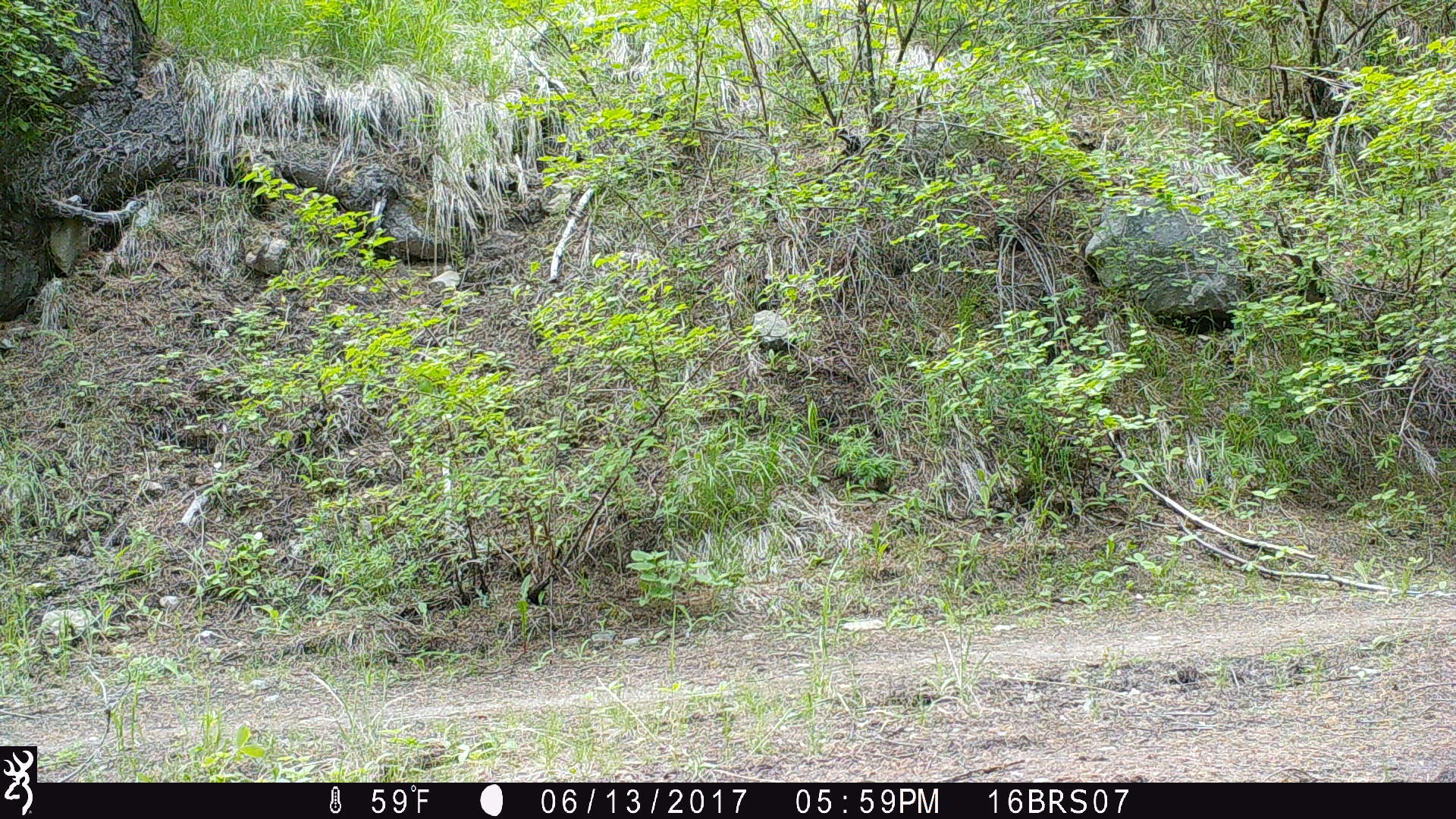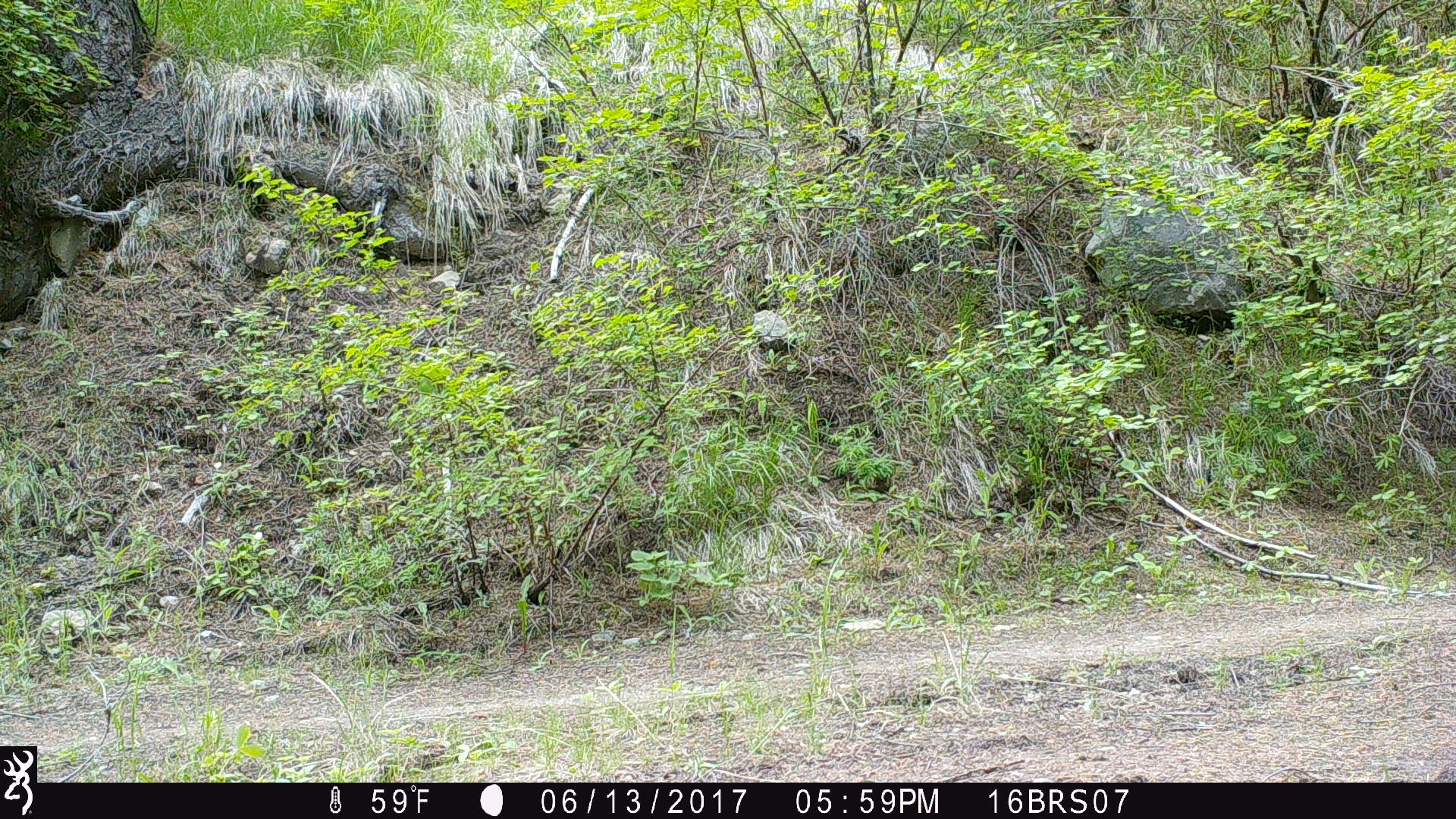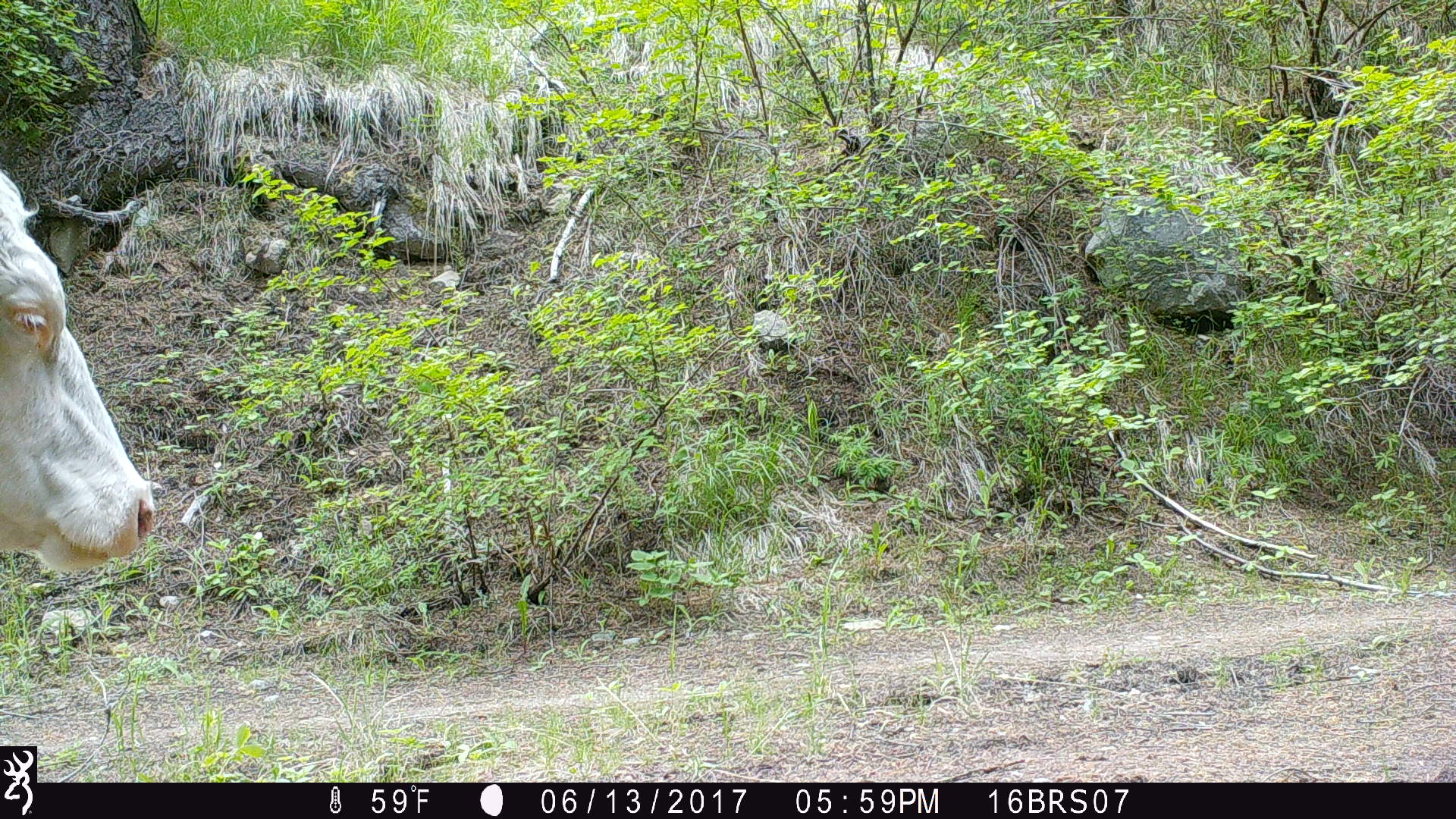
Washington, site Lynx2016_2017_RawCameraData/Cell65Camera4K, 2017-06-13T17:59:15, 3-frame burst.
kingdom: Animalia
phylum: Chordata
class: Mammalia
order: Artiodactyla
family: Bovidae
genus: Bos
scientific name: Bos taurus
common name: domestic cattle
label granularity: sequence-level